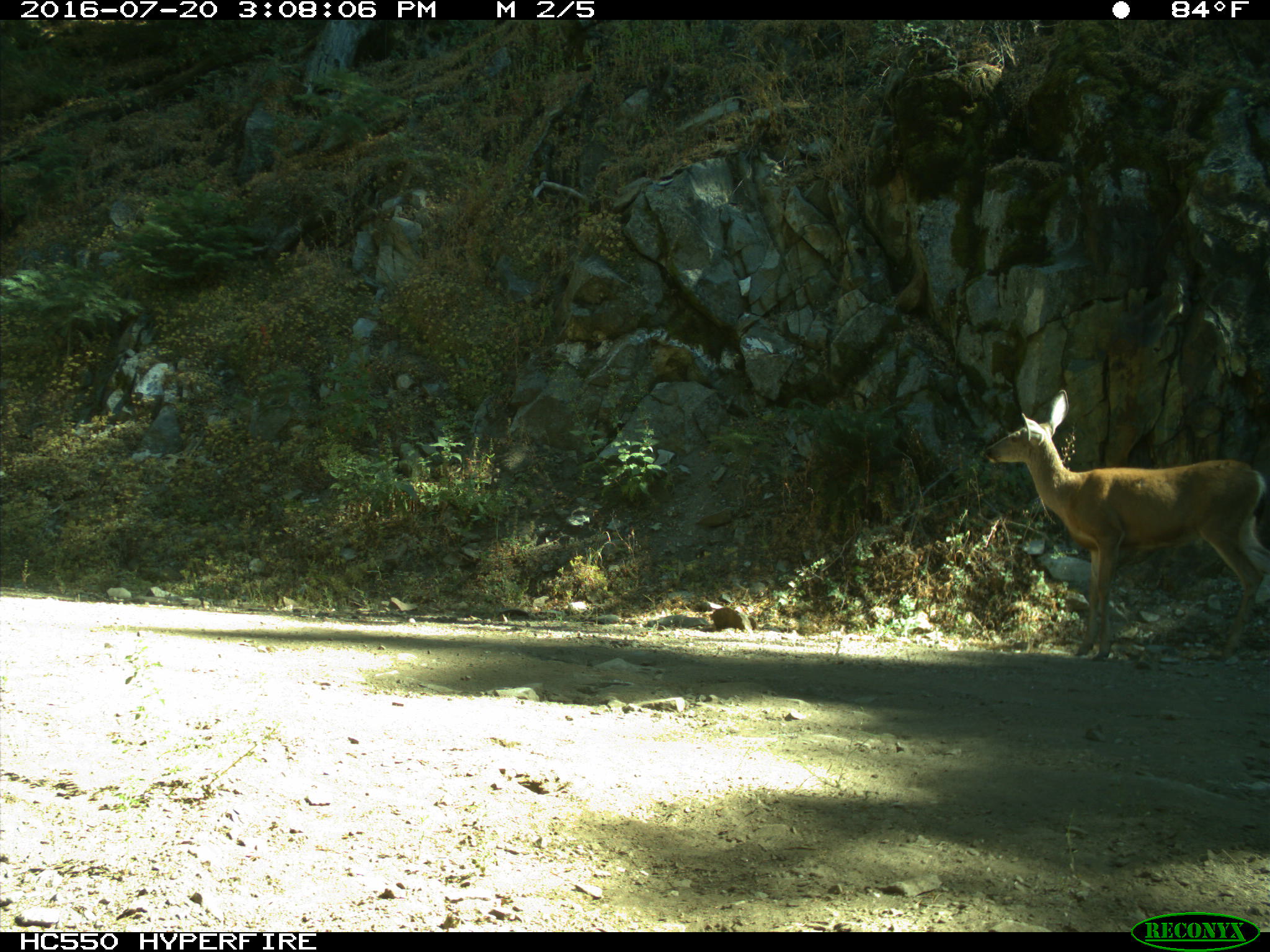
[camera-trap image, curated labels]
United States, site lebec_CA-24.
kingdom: Animalia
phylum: Chordata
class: Mammalia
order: Artiodactyla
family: Cervidae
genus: Odocoileus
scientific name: Odocoileus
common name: deer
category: unidentified deer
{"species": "unidentified deer (deer) (Odocoileus)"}